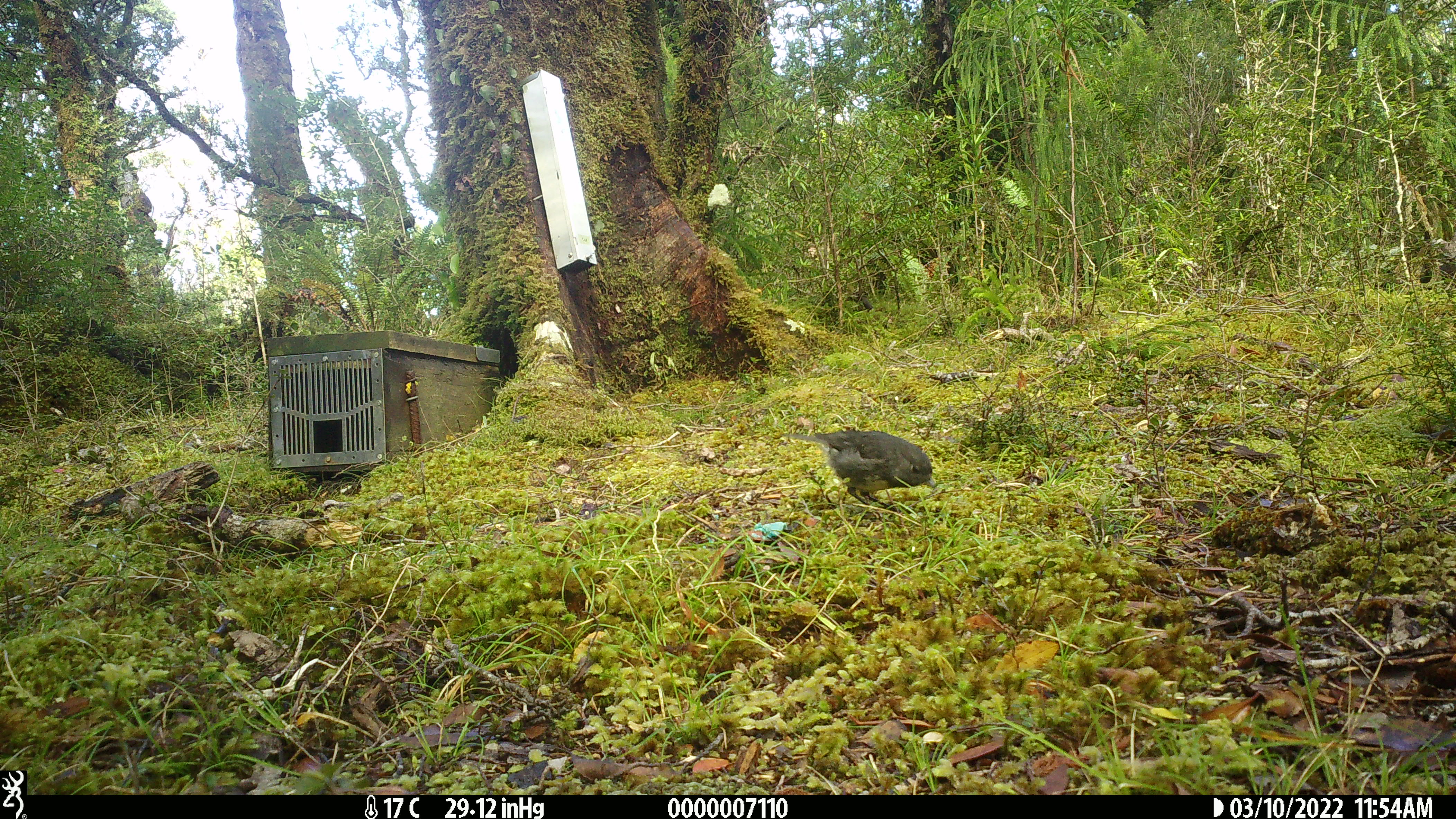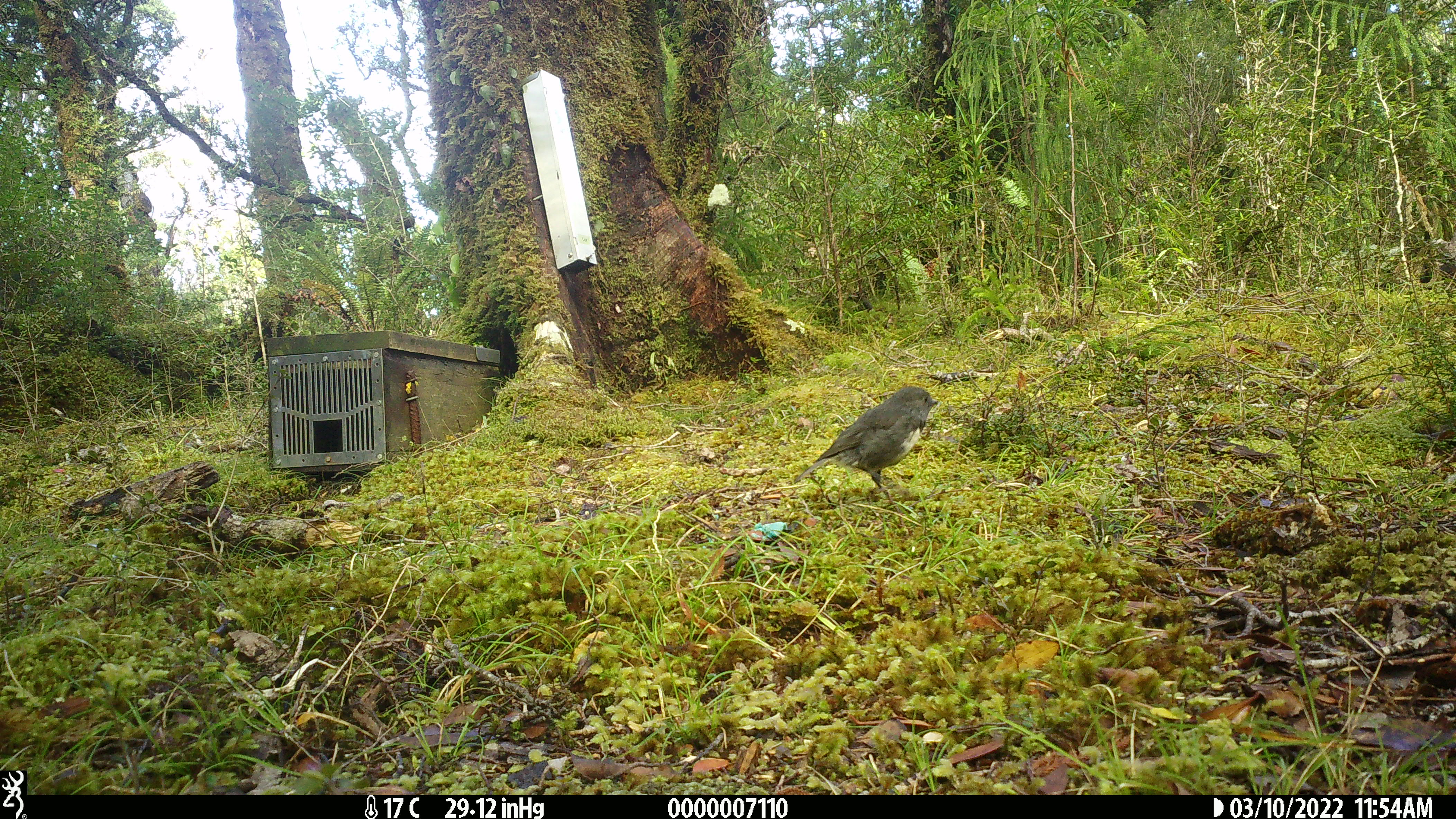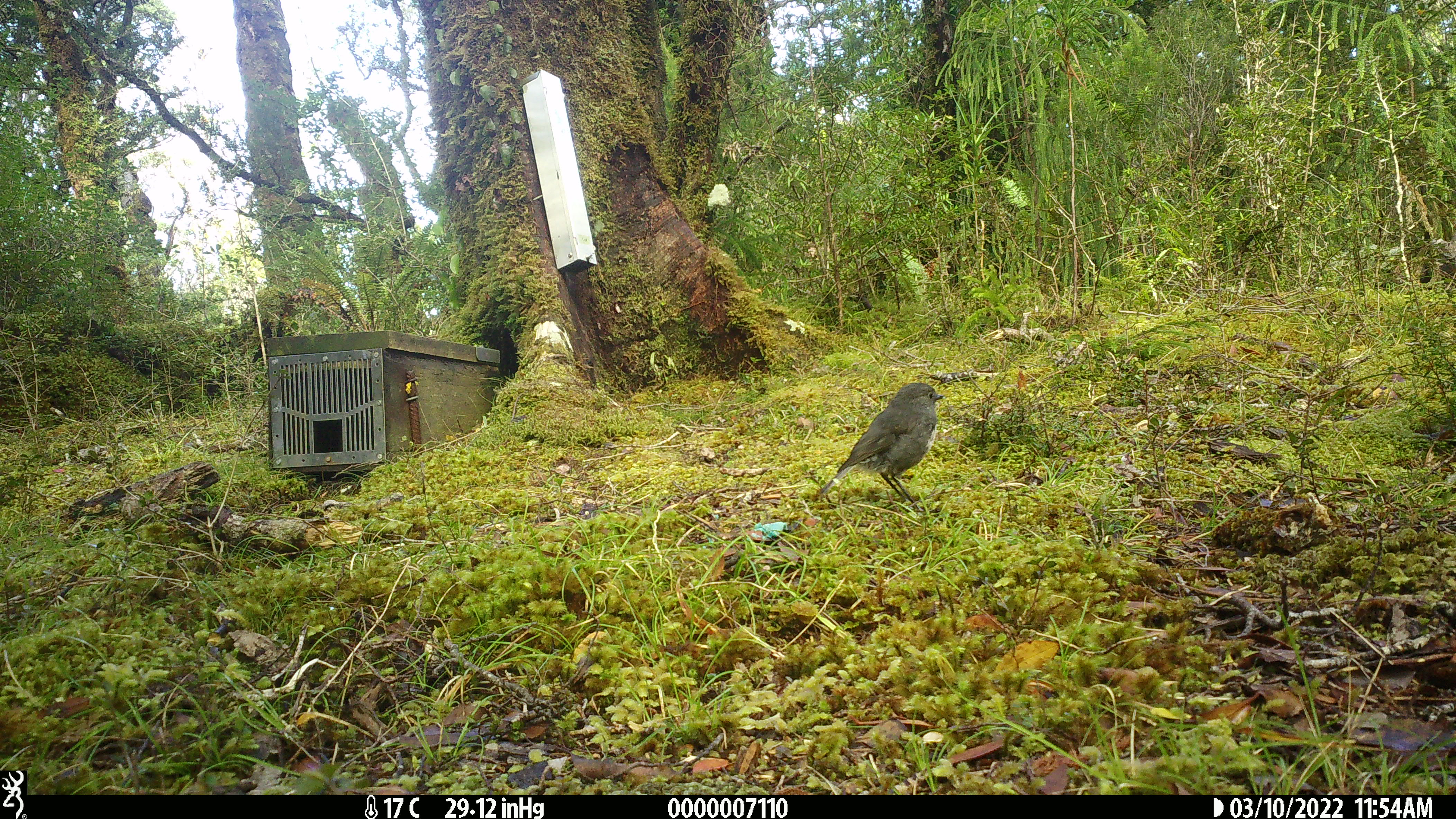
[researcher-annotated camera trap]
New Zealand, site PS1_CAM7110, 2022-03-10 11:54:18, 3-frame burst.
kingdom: Animalia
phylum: Chordata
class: Aves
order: Passeriformes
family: Petroicidae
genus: Petroica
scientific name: Petroica australis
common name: new zealand robin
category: robin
Robin (new zealand robin) (Petroica australis).